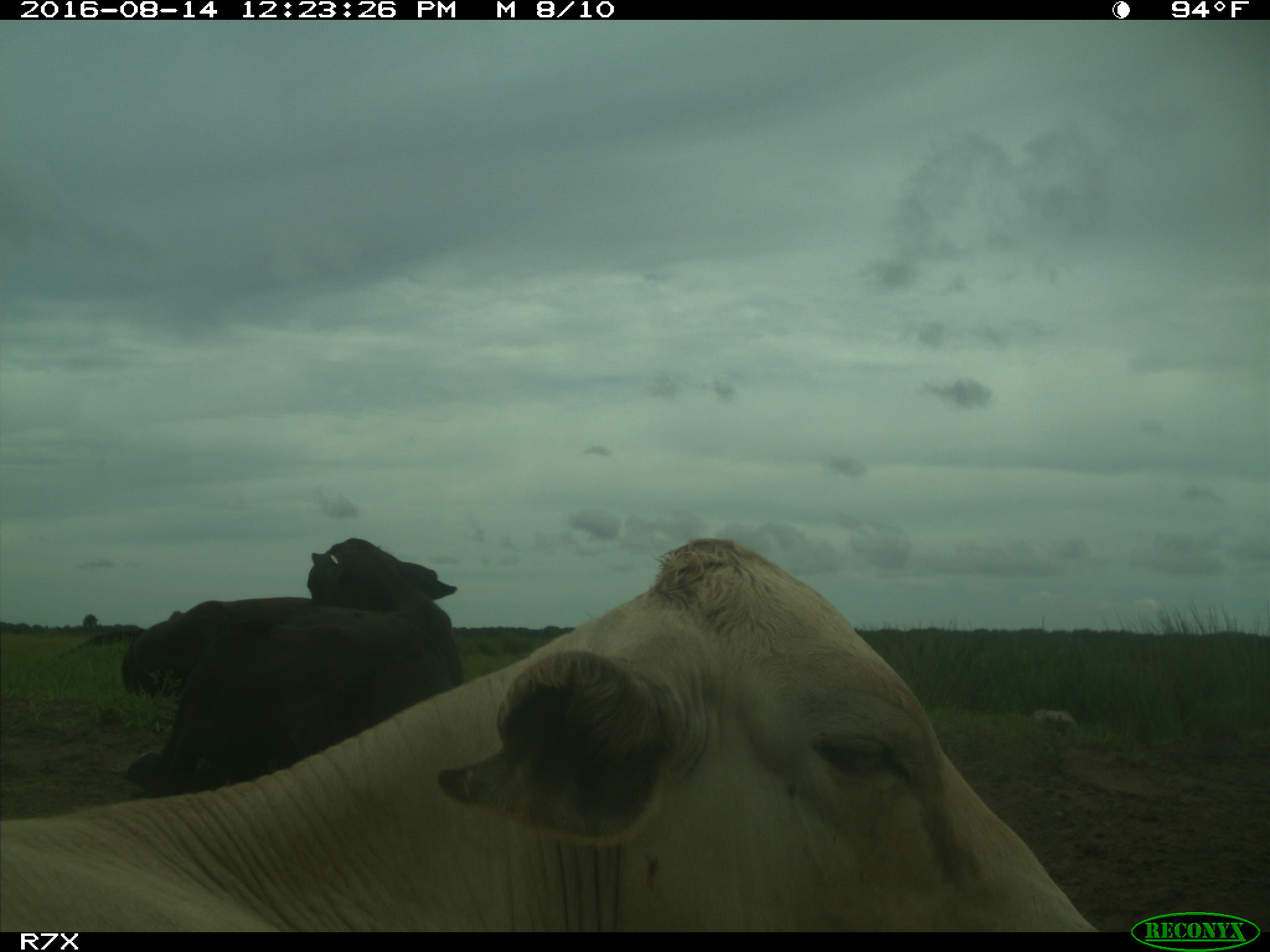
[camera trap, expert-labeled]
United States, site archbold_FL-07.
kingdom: Animalia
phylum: Chordata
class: Mammalia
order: Artiodactyla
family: Bovidae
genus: Bos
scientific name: Bos taurus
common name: domestic cow